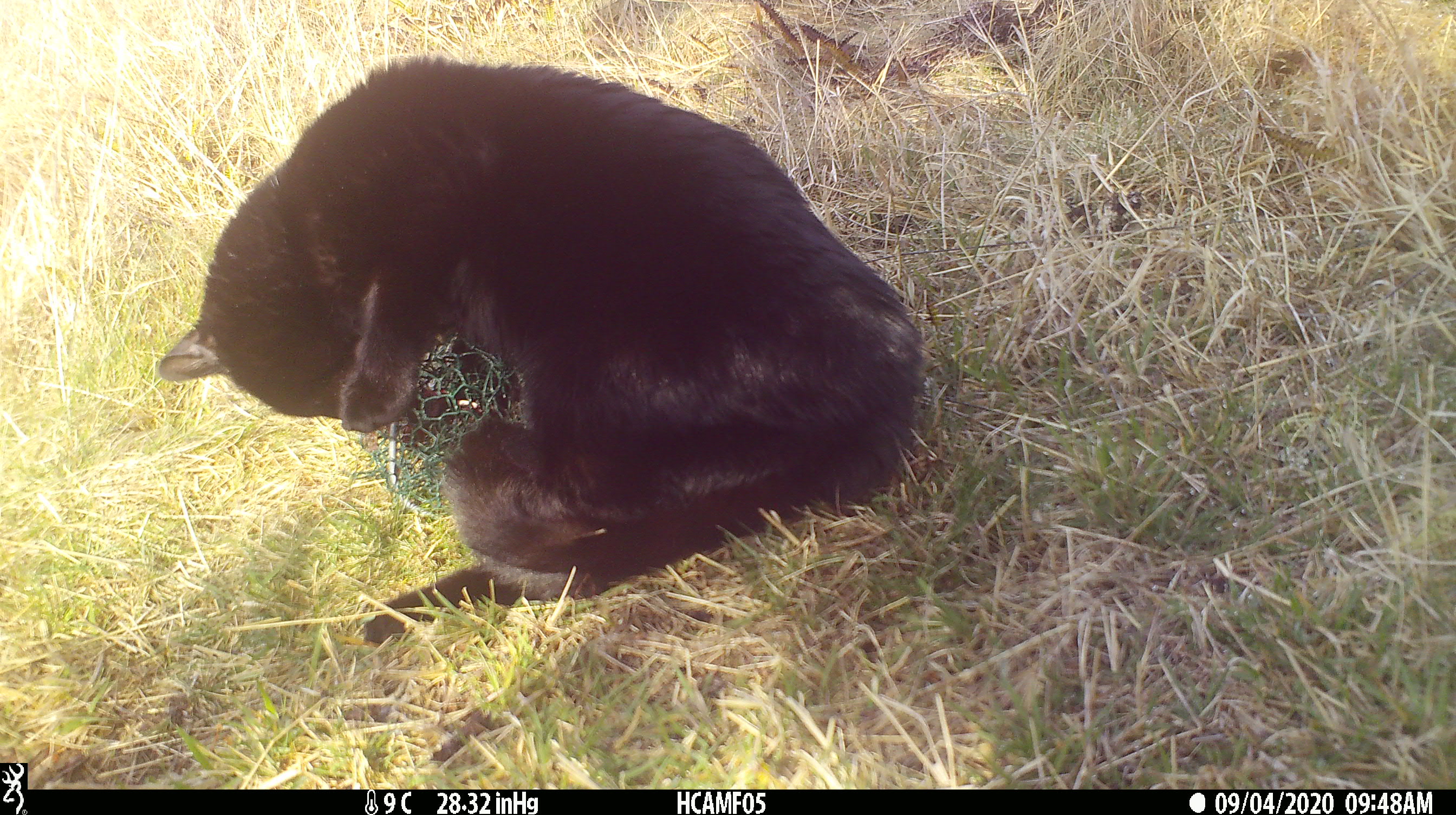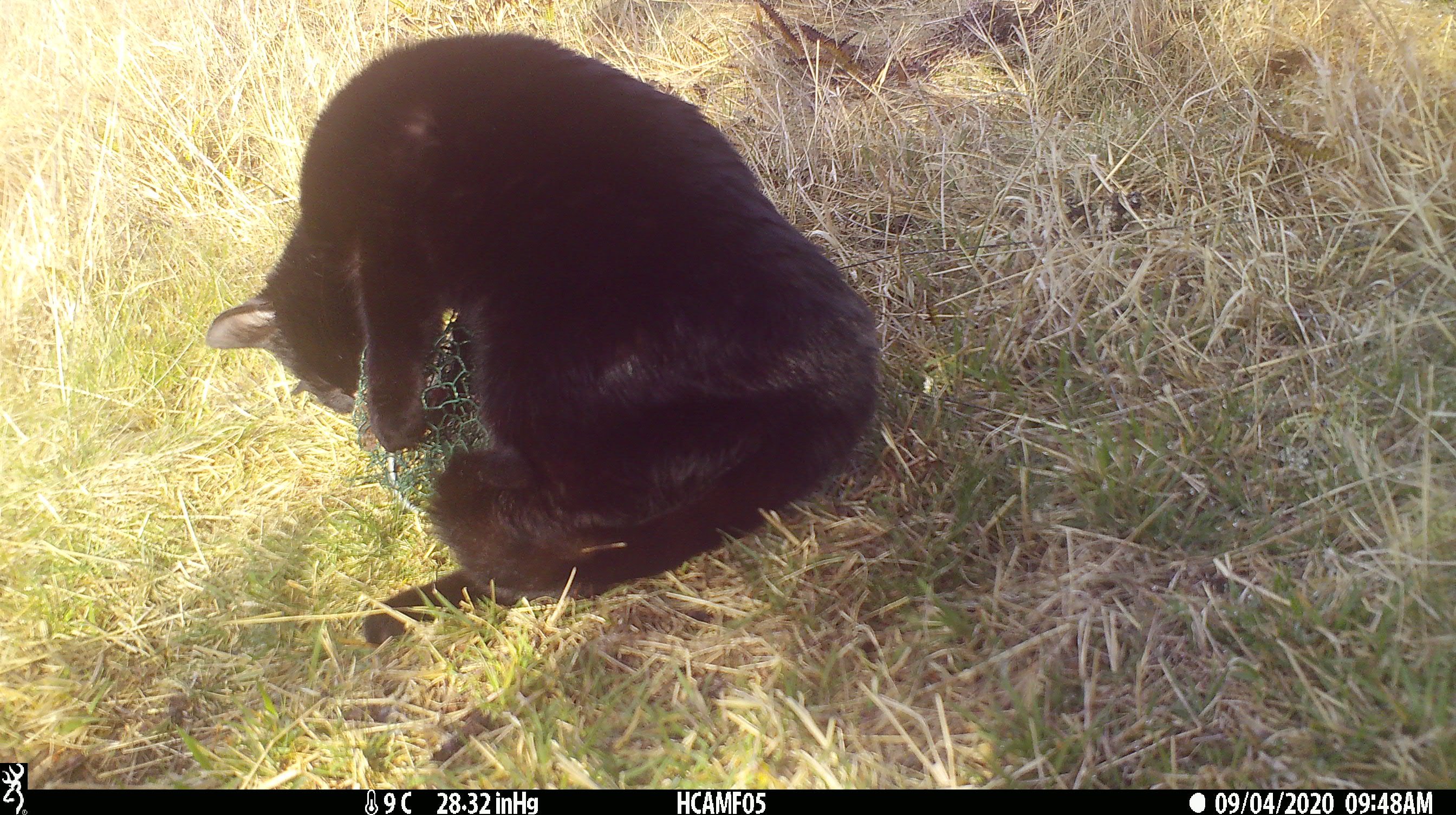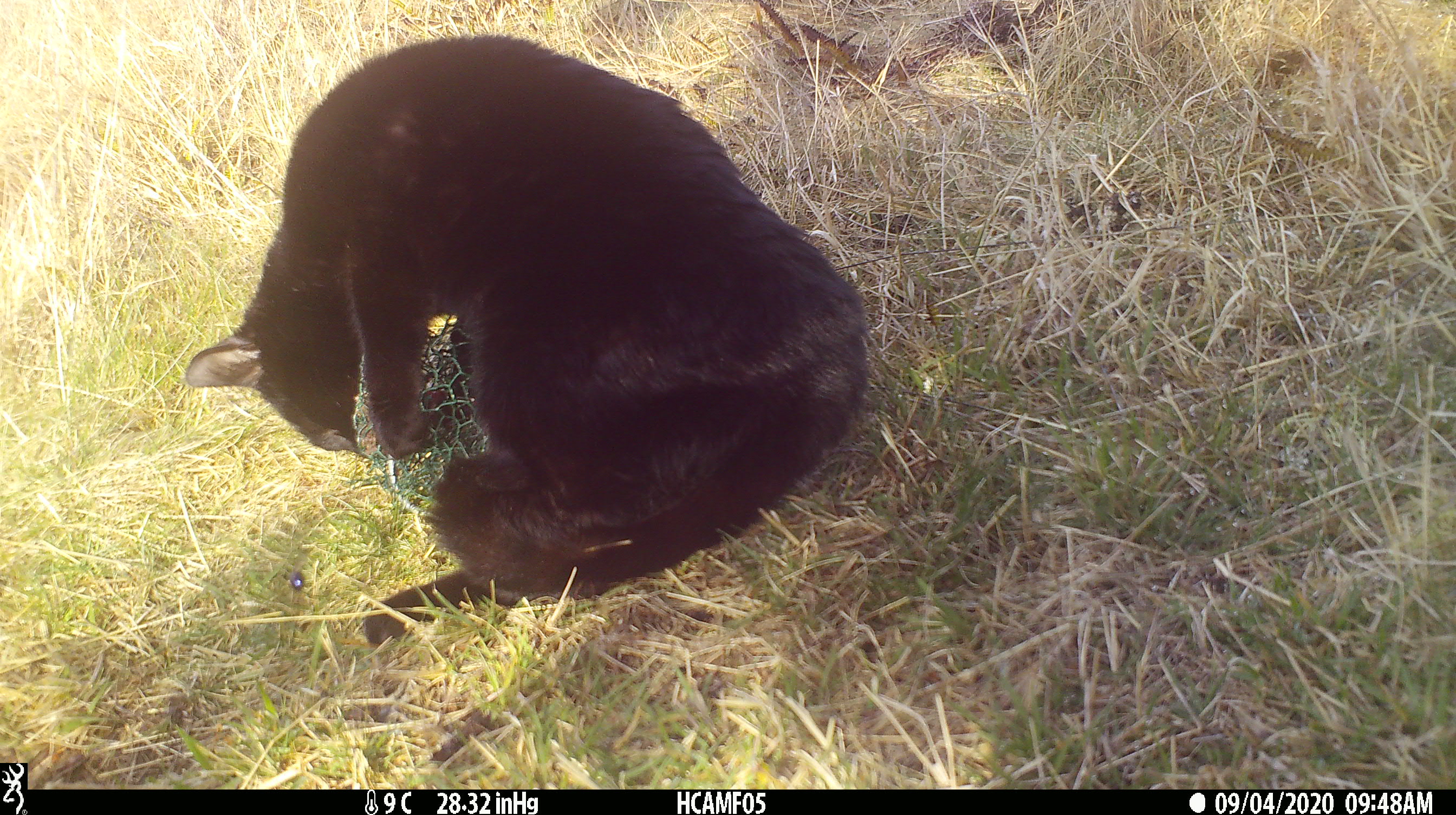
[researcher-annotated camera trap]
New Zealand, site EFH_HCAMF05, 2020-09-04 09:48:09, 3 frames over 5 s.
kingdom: Animalia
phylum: Chordata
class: Mammalia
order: Carnivora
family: Felidae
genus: Felis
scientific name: Felis catus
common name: domestic cat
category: cat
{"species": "cat (domestic cat) (Felis catus)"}